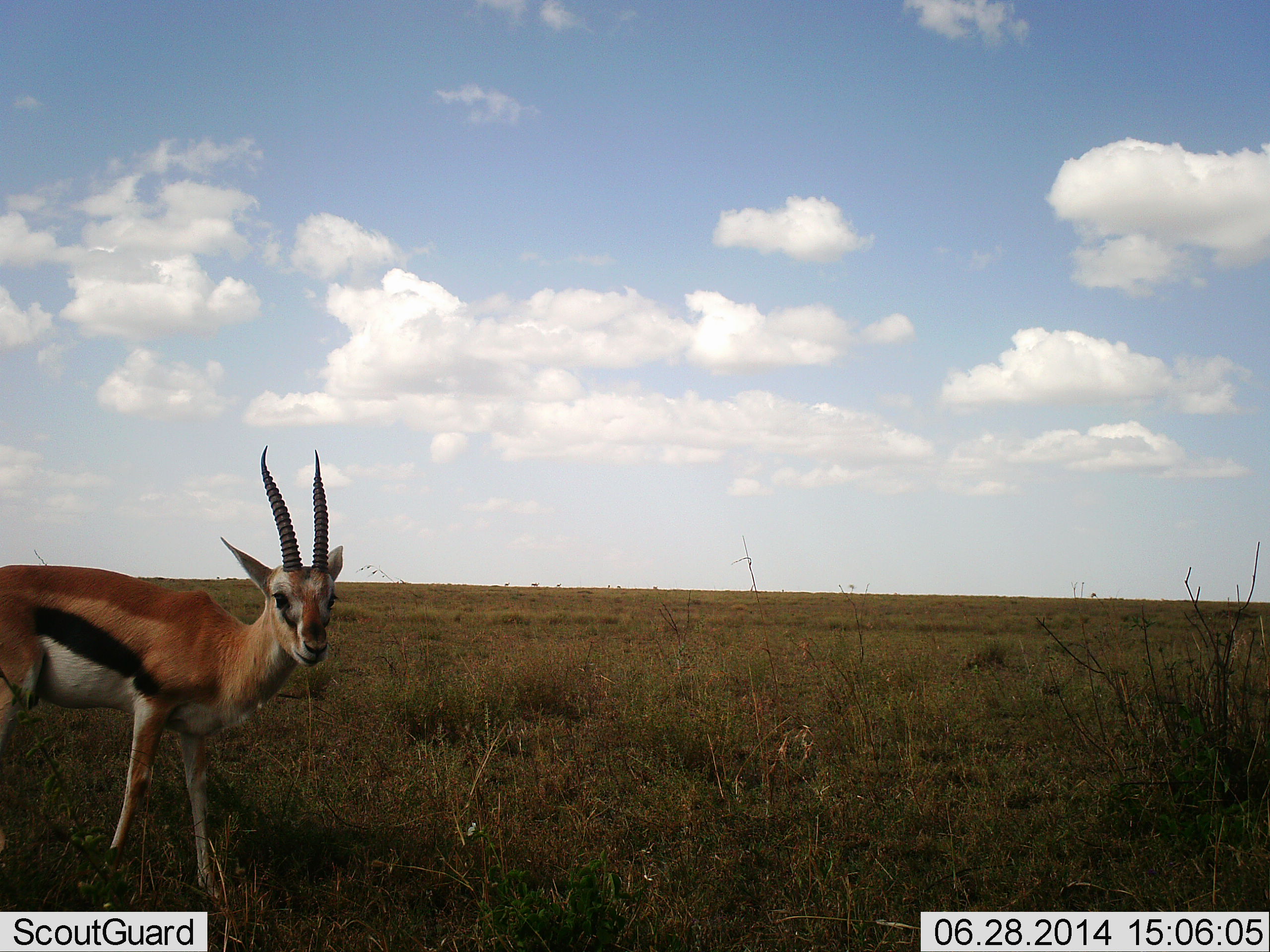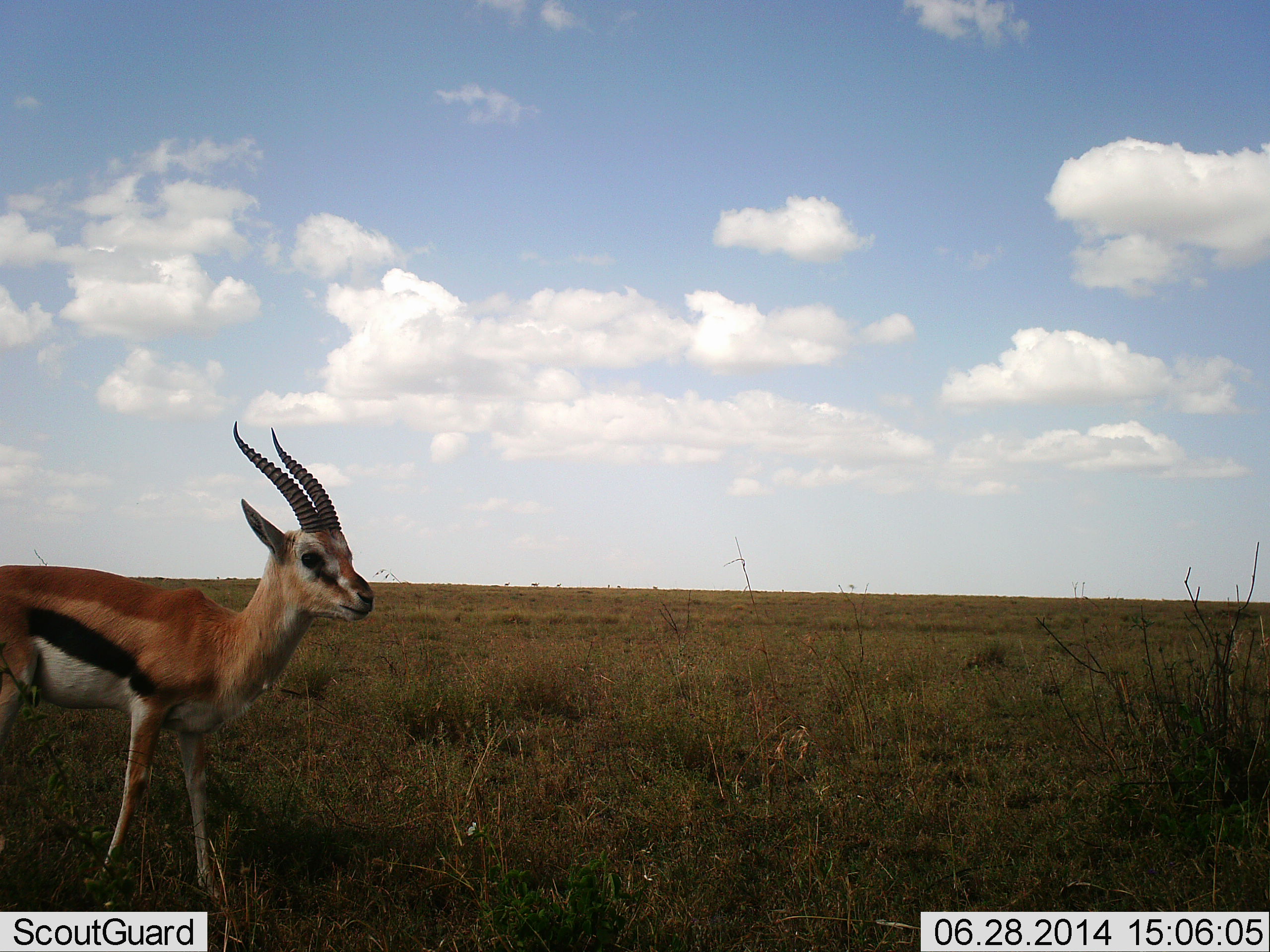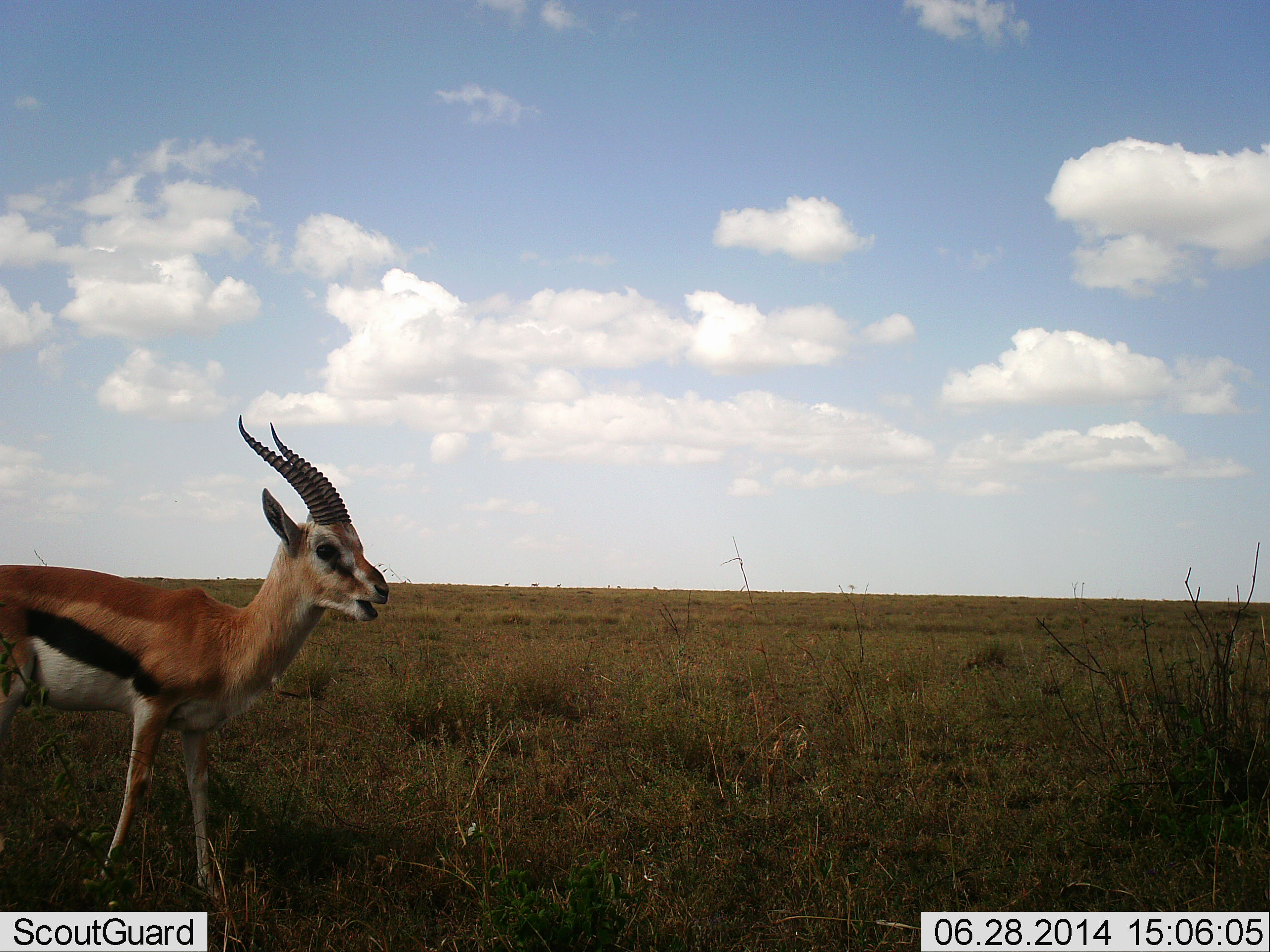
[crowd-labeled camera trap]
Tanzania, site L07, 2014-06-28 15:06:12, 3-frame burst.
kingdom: Animalia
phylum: Chordata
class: Mammalia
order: Artiodactyla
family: Bovidae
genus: Eudorcas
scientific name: Eudorcas thomsonii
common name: thomson's gazelle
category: gazellethomsons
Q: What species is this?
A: Gazellethomsons (thomson's gazelle) (Eudorcas thomsonii).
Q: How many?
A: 1.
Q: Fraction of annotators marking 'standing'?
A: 70%.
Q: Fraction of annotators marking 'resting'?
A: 10%.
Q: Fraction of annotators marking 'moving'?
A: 20%.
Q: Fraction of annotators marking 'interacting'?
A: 0%.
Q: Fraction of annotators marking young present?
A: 0%.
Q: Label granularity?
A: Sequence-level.